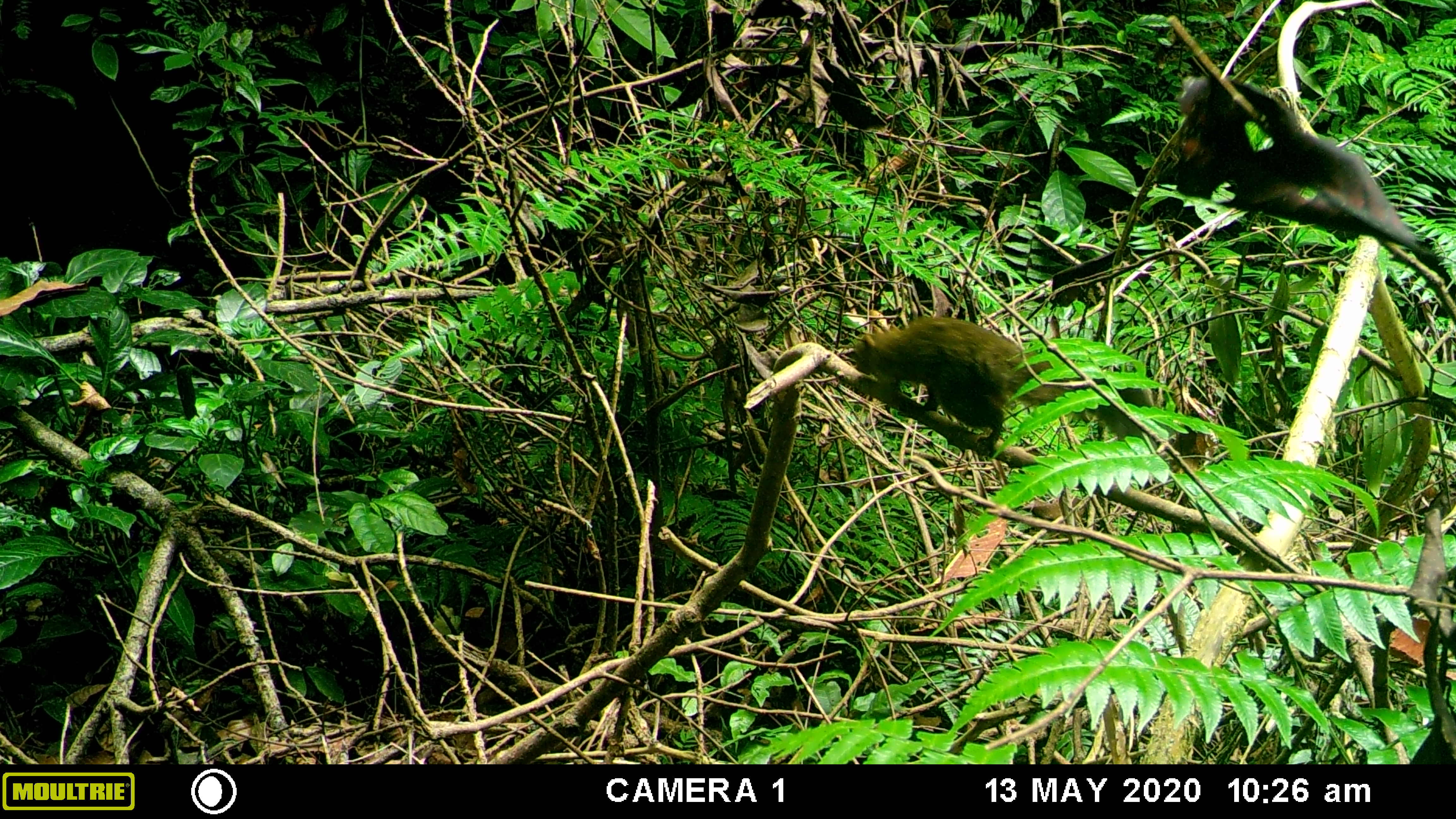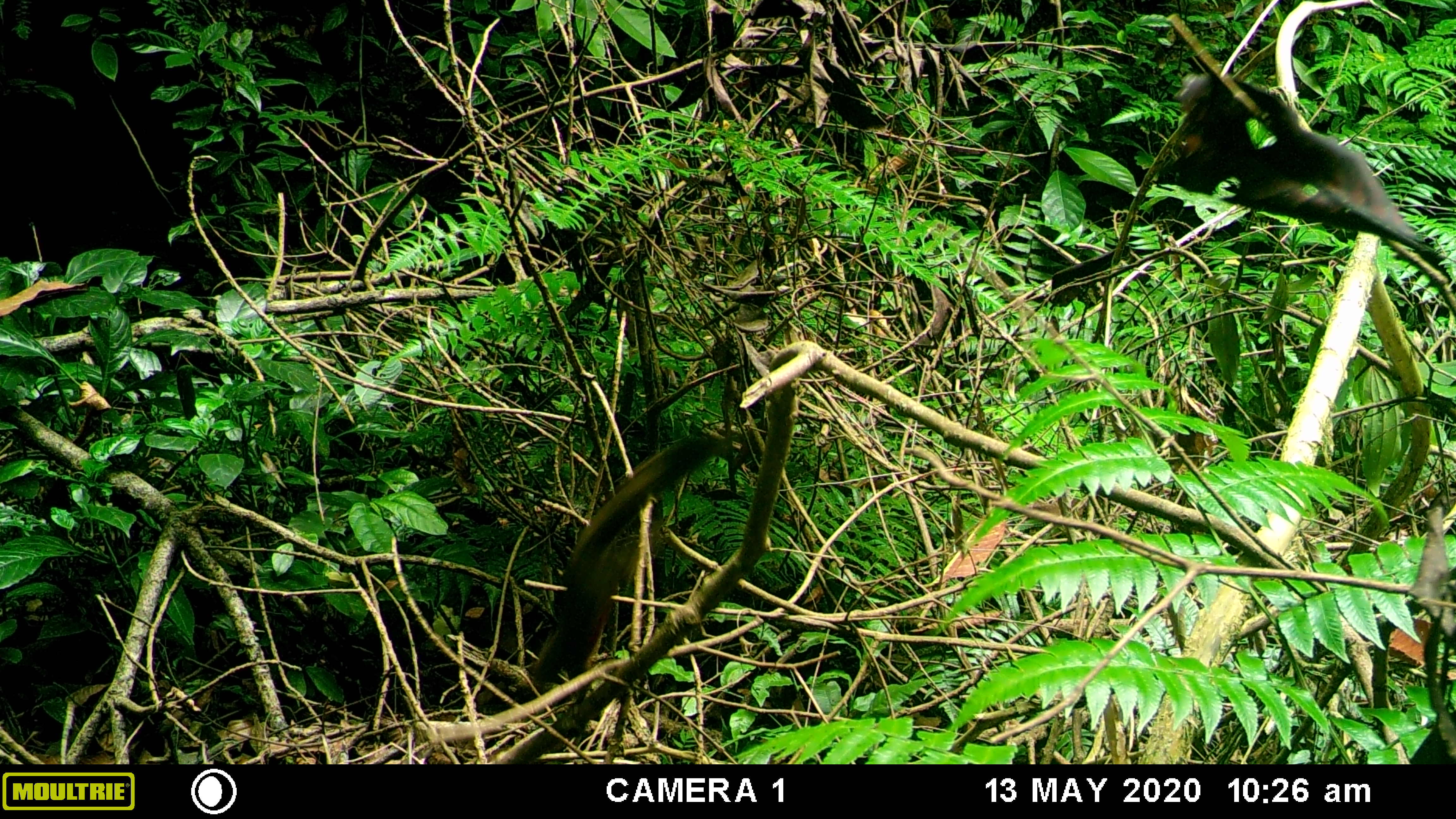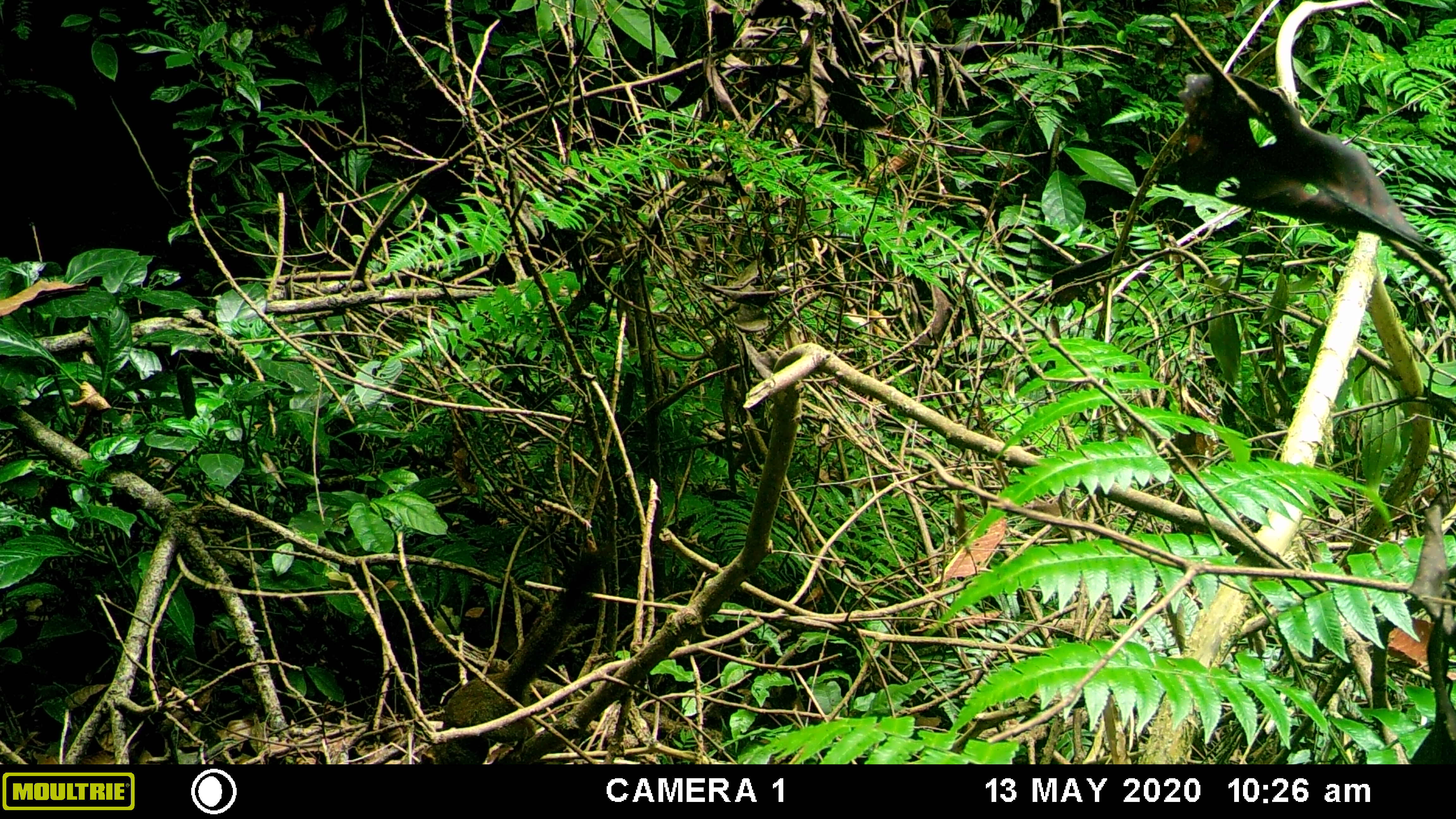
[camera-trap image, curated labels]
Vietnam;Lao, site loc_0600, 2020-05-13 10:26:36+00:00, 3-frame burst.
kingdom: Animalia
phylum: Chordata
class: Mammalia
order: Rodentia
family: Sciuridae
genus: Callosciurus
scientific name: Callosciurus erythraeus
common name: pallas's squirrel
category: pallass squirrel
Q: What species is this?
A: Pallass squirrel (pallas's squirrel) (Callosciurus erythraeus).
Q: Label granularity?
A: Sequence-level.